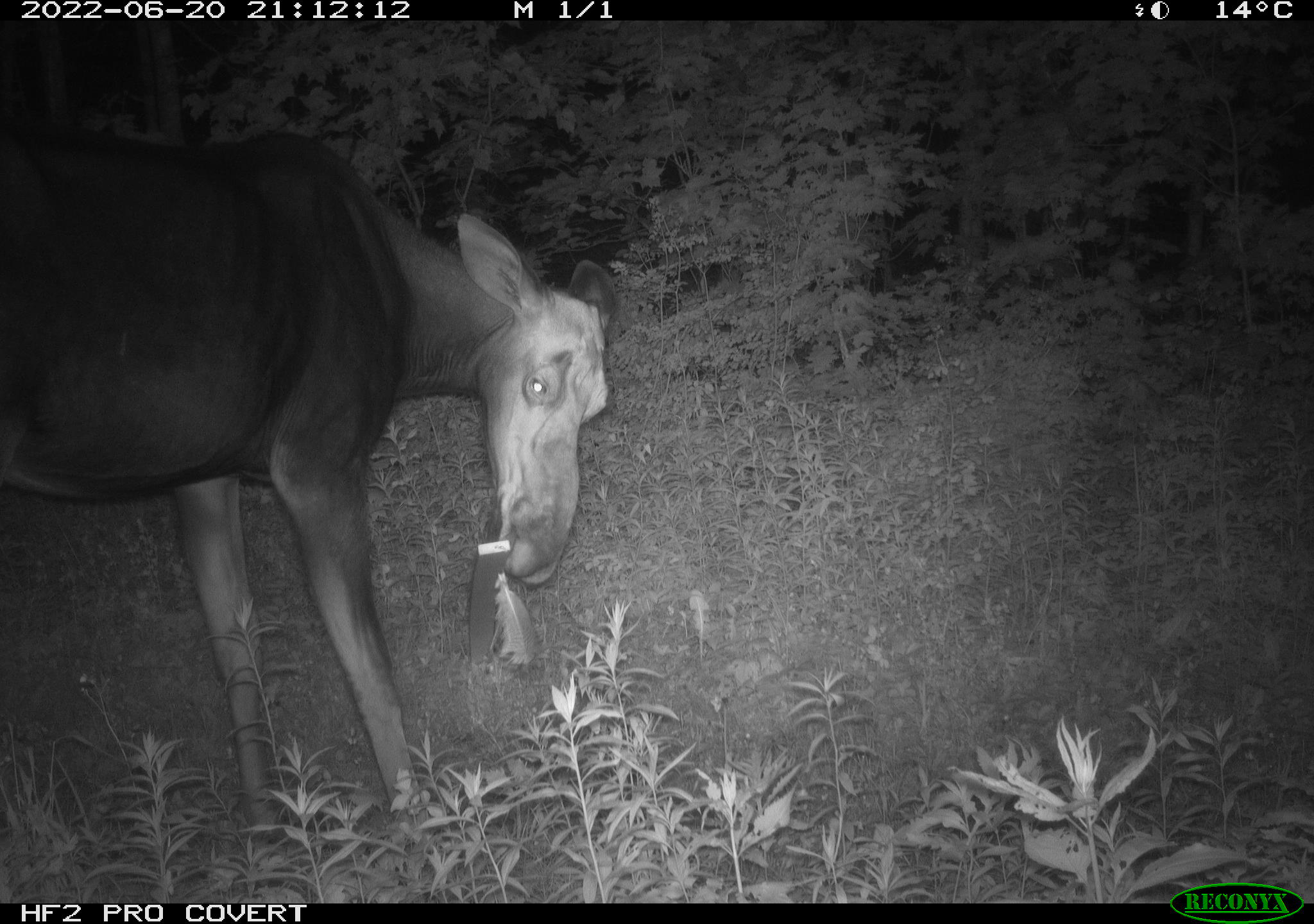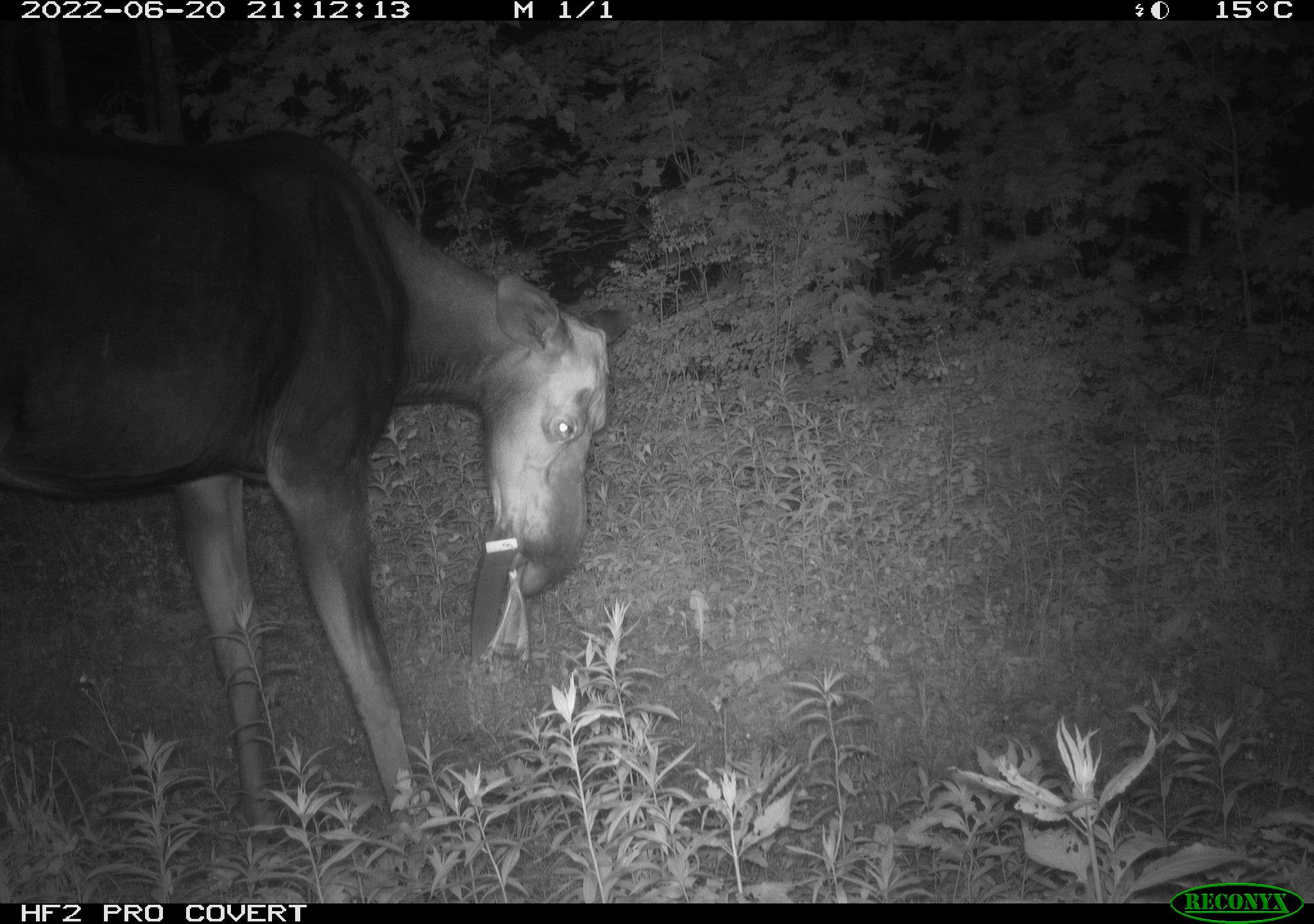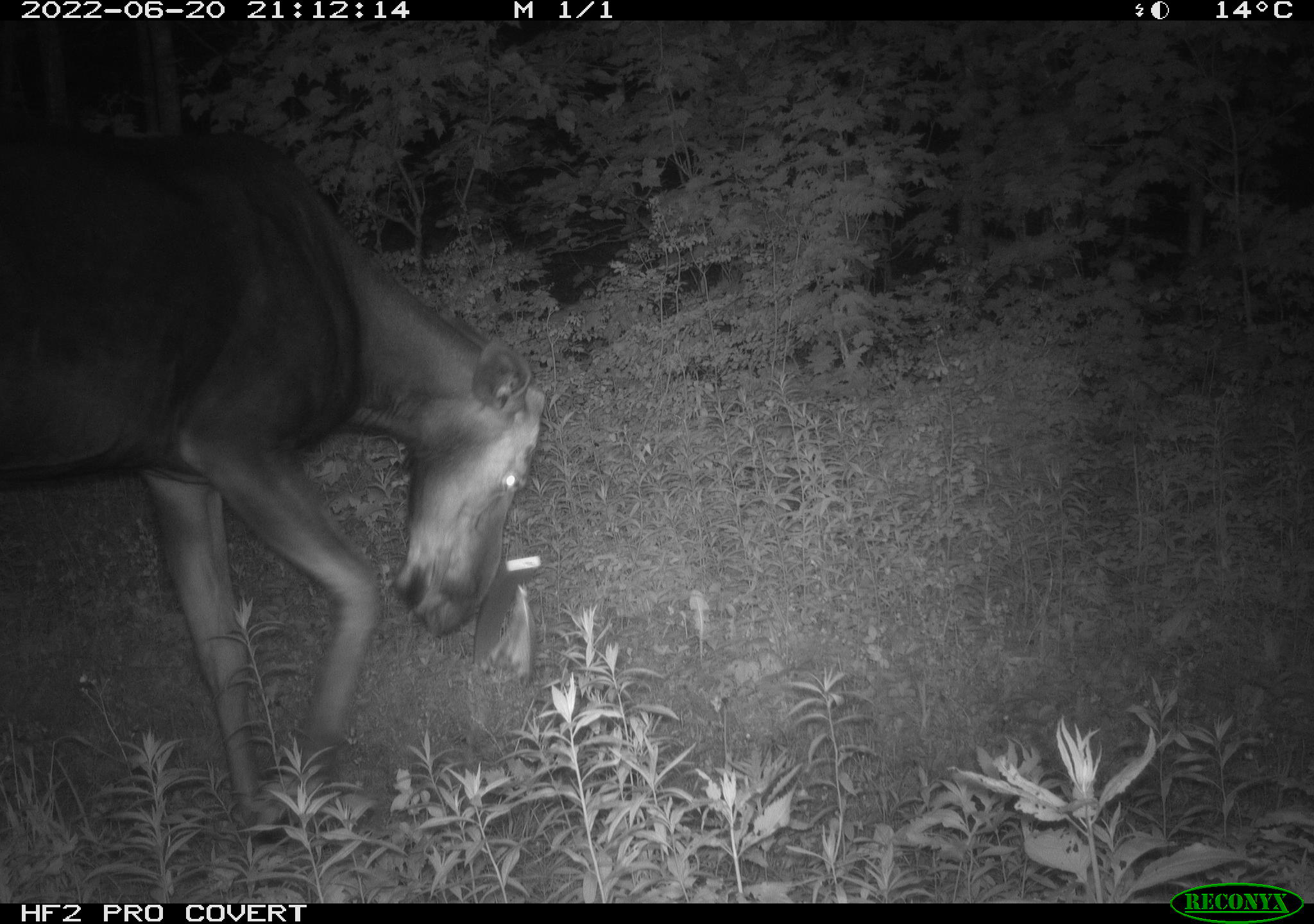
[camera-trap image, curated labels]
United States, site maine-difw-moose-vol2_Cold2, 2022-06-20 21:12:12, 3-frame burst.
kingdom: Animalia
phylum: Chordata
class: Mammalia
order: Artiodactyla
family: Cervidae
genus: Alces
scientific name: Alces alces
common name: moose